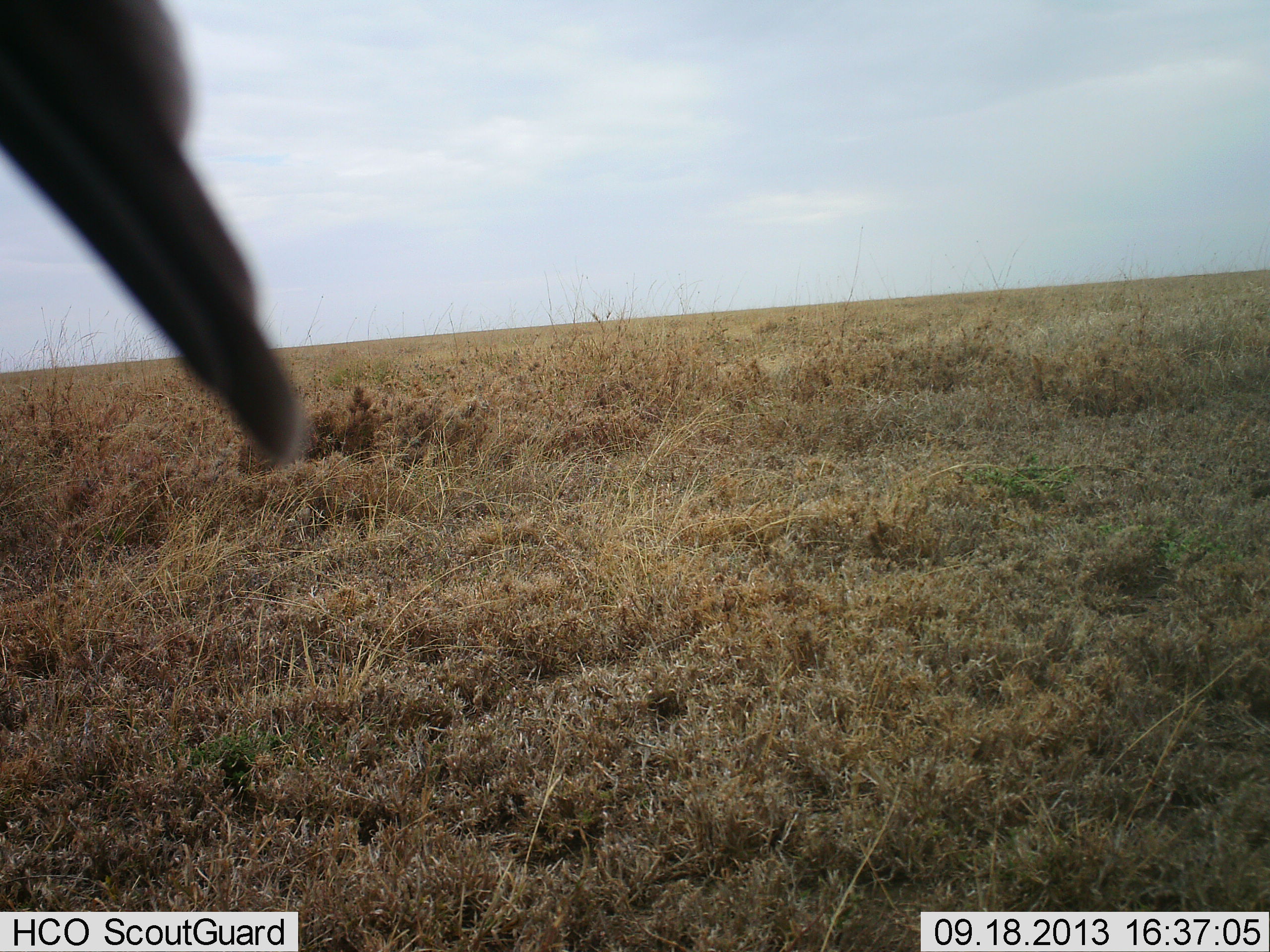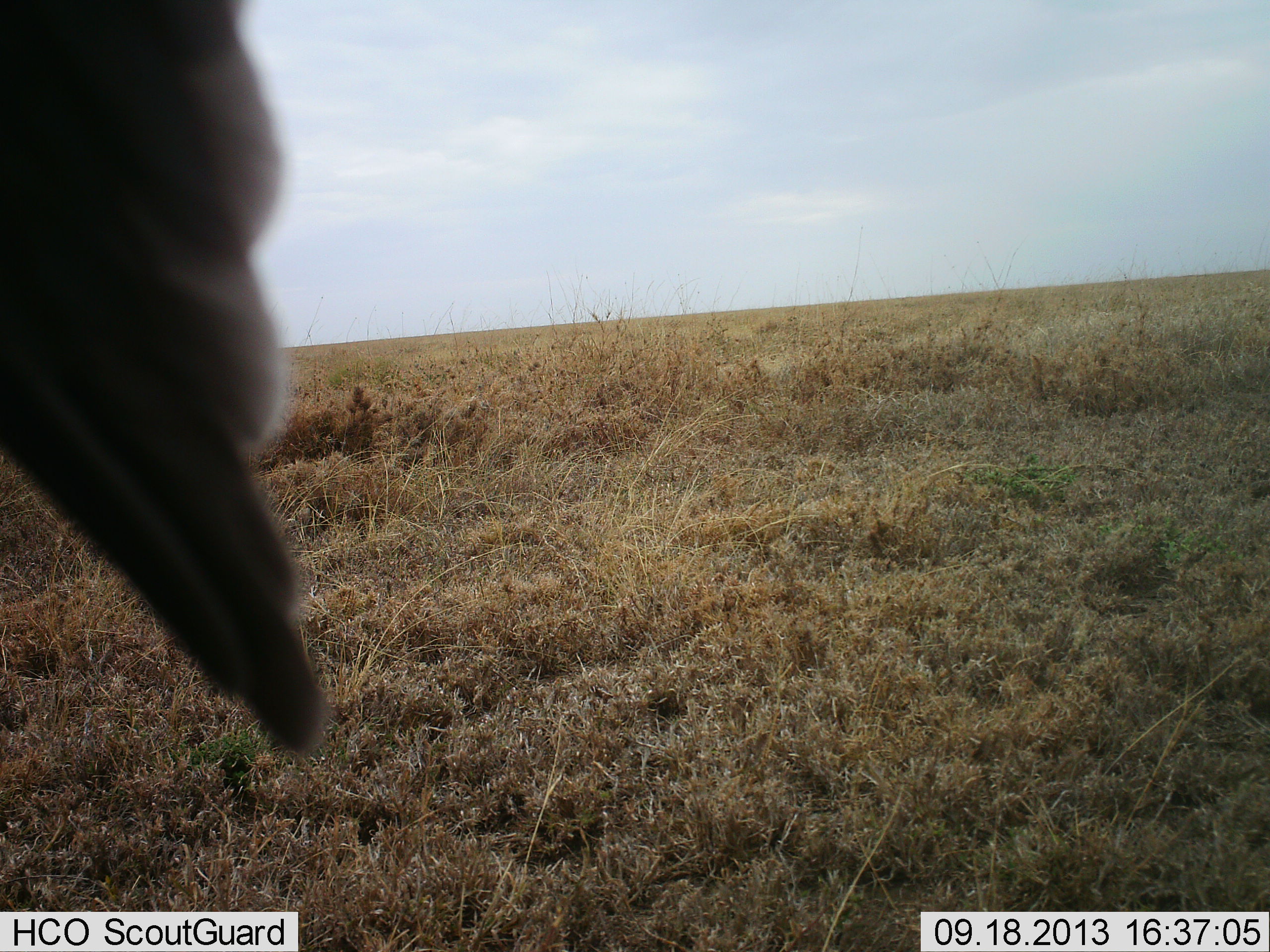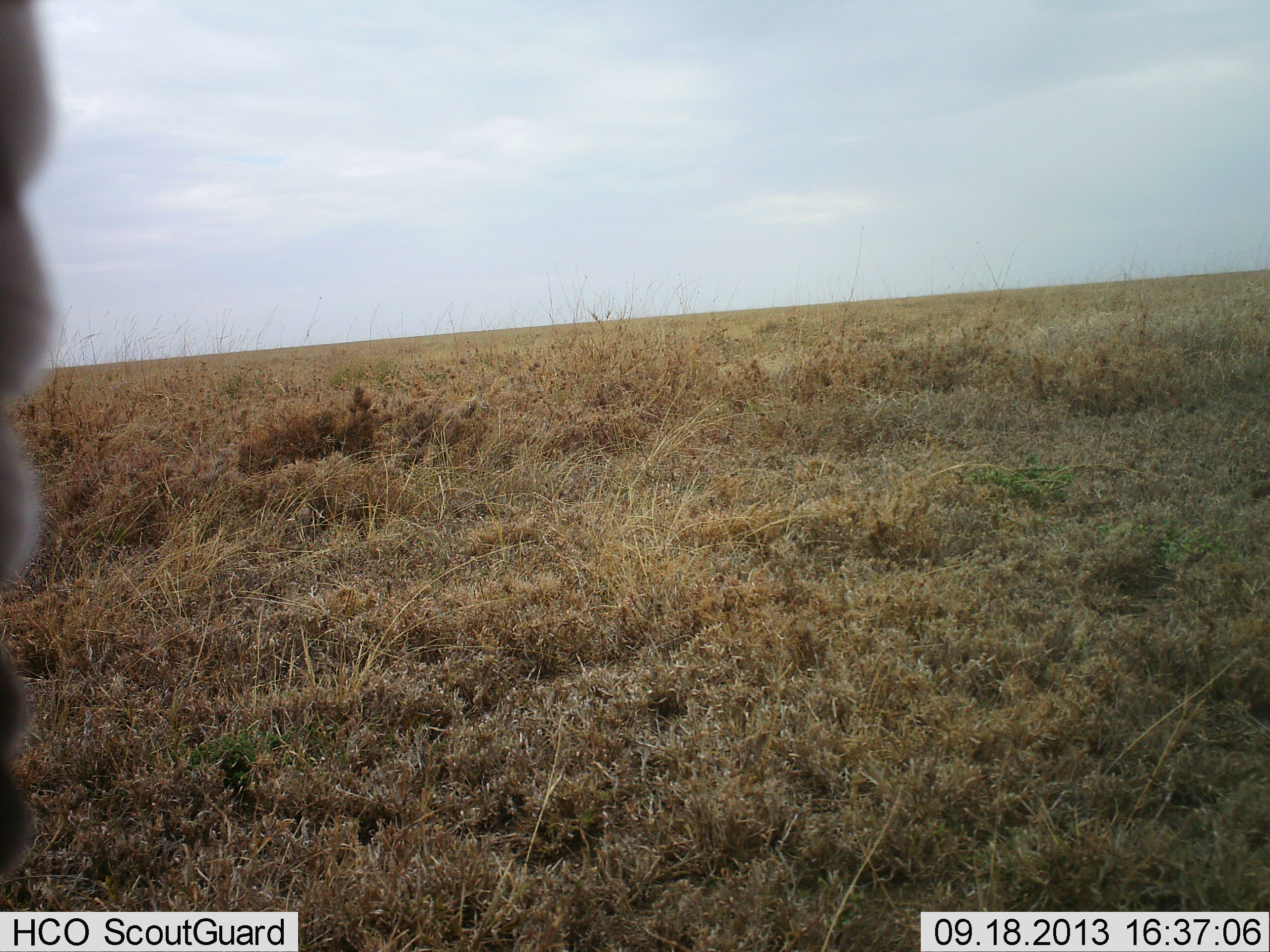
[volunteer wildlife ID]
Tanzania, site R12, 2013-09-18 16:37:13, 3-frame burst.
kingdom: Animalia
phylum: Chordata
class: Aves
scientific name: Aves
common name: bird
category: otherbird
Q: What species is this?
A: Otherbird (bird) (Aves).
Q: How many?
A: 1.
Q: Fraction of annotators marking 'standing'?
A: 43%.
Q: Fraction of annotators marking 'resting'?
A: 14%.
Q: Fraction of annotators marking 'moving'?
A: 36%.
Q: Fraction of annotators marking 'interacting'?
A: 7%.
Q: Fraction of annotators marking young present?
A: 0%.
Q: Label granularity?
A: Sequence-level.